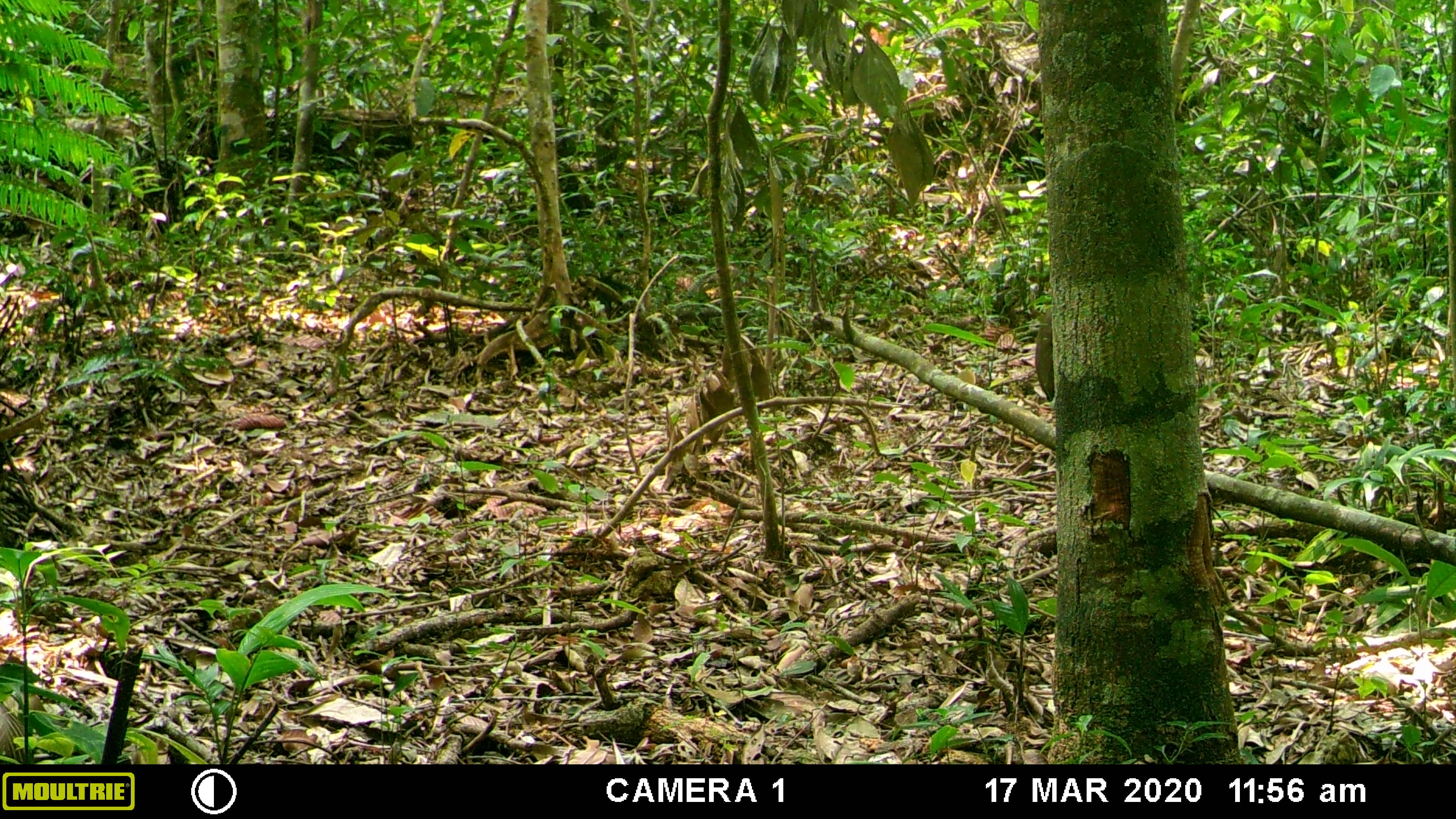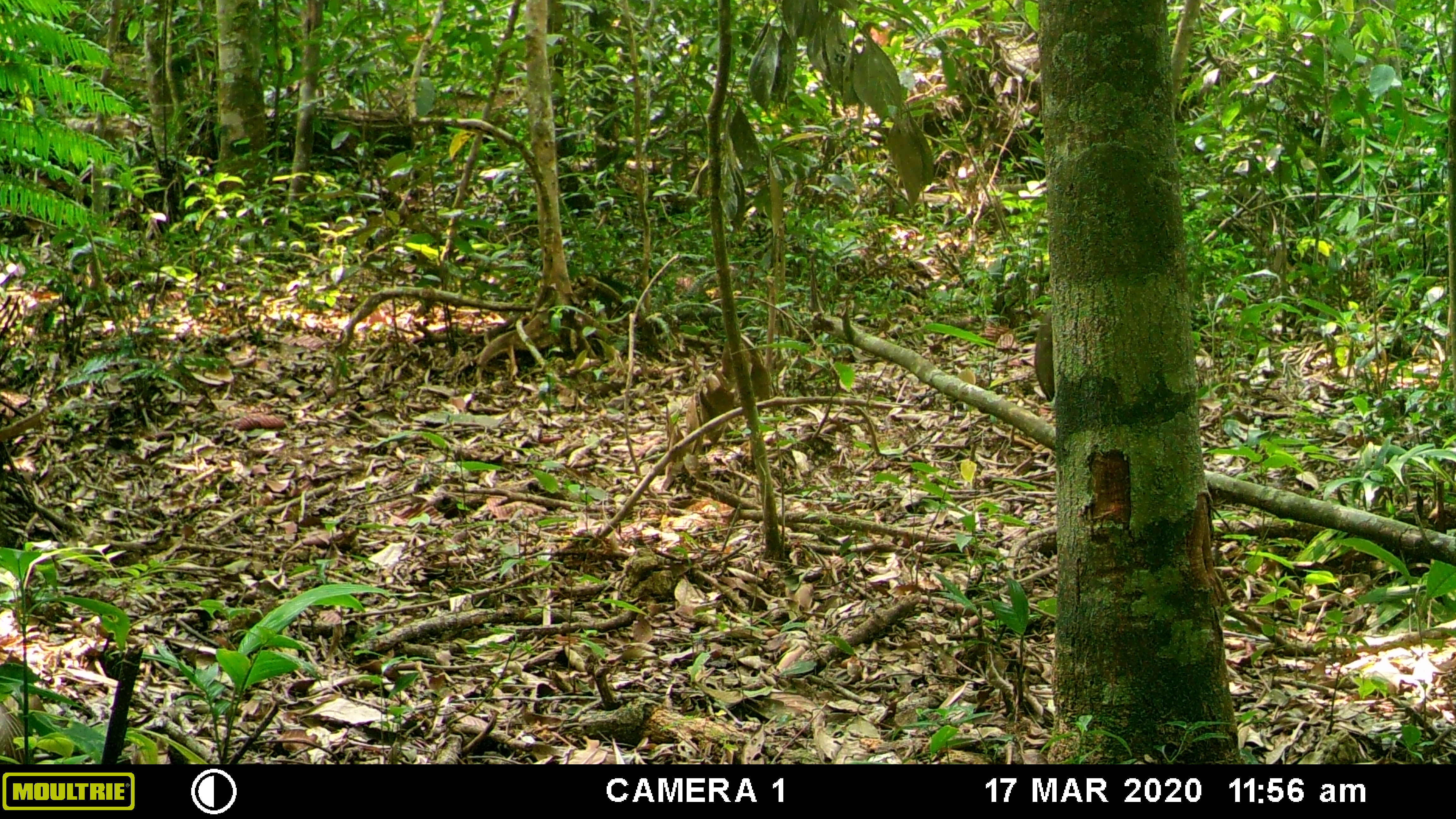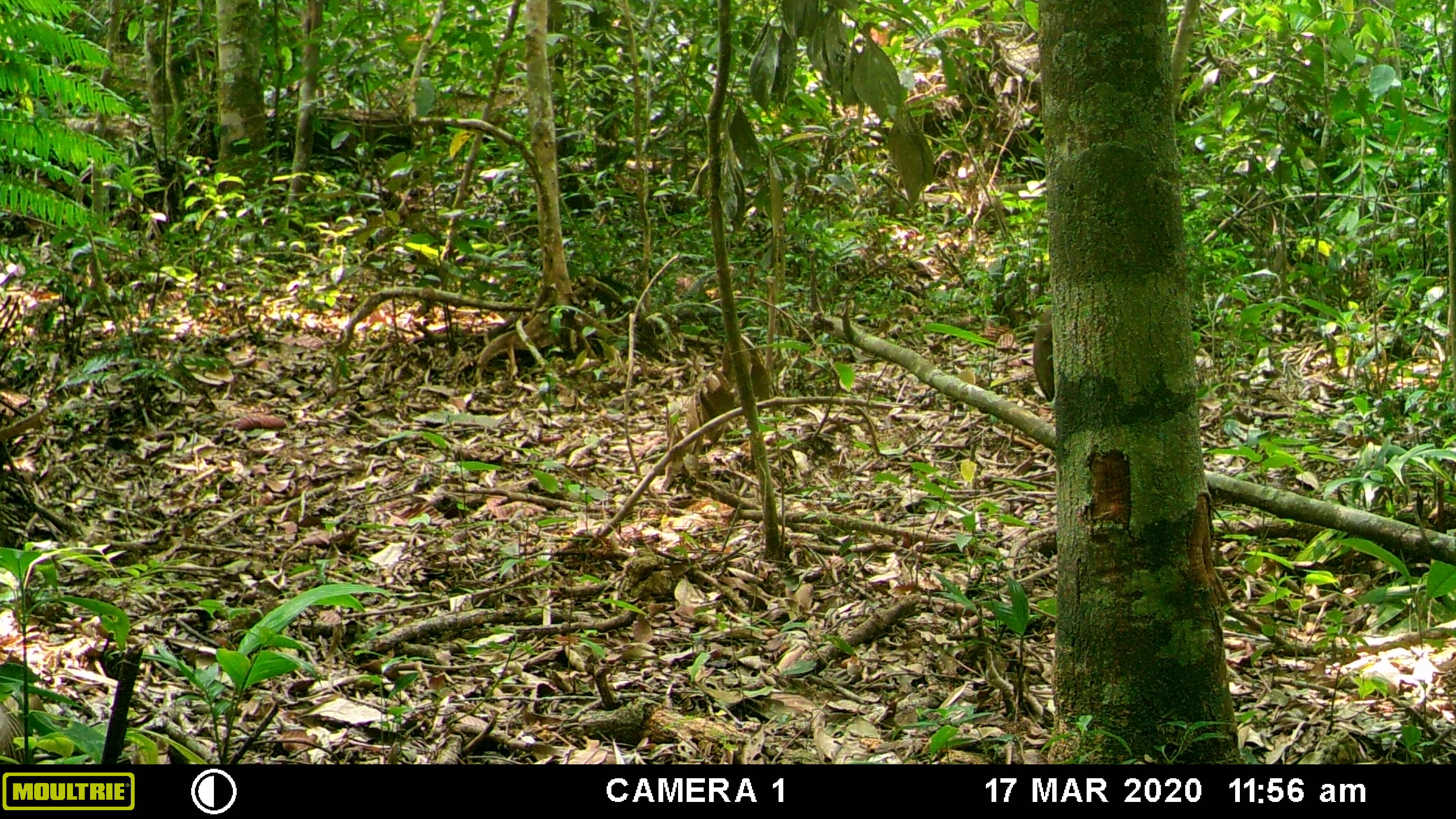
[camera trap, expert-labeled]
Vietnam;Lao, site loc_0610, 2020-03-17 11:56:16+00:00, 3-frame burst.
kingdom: Animalia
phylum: Chordata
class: Mammalia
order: Primates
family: Cercopithecidae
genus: Macaca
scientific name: Macaca arctoides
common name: stump-tailed macaque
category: stump tailed macaque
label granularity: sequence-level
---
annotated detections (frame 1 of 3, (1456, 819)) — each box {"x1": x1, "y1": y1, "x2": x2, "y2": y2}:
stump tailed macaque: {"x1": 1034, "y1": 311, "x2": 1052, "y2": 404}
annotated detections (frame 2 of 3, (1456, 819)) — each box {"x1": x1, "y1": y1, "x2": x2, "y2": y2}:
stump tailed macaque: {"x1": 1033, "y1": 308, "x2": 1053, "y2": 402}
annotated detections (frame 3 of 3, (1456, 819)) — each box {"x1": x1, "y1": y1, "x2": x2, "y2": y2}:
stump tailed macaque: {"x1": 1031, "y1": 308, "x2": 1056, "y2": 402}